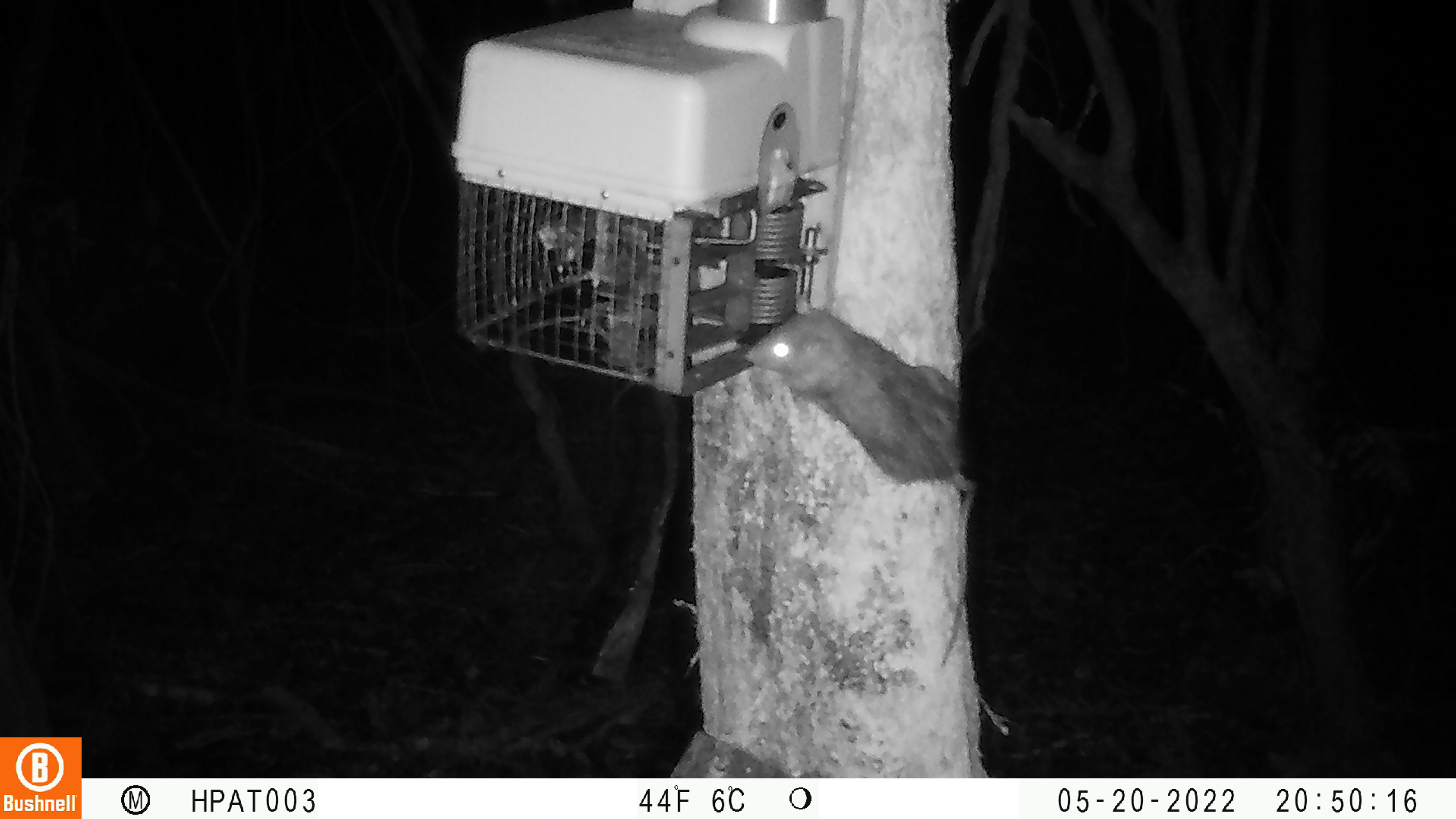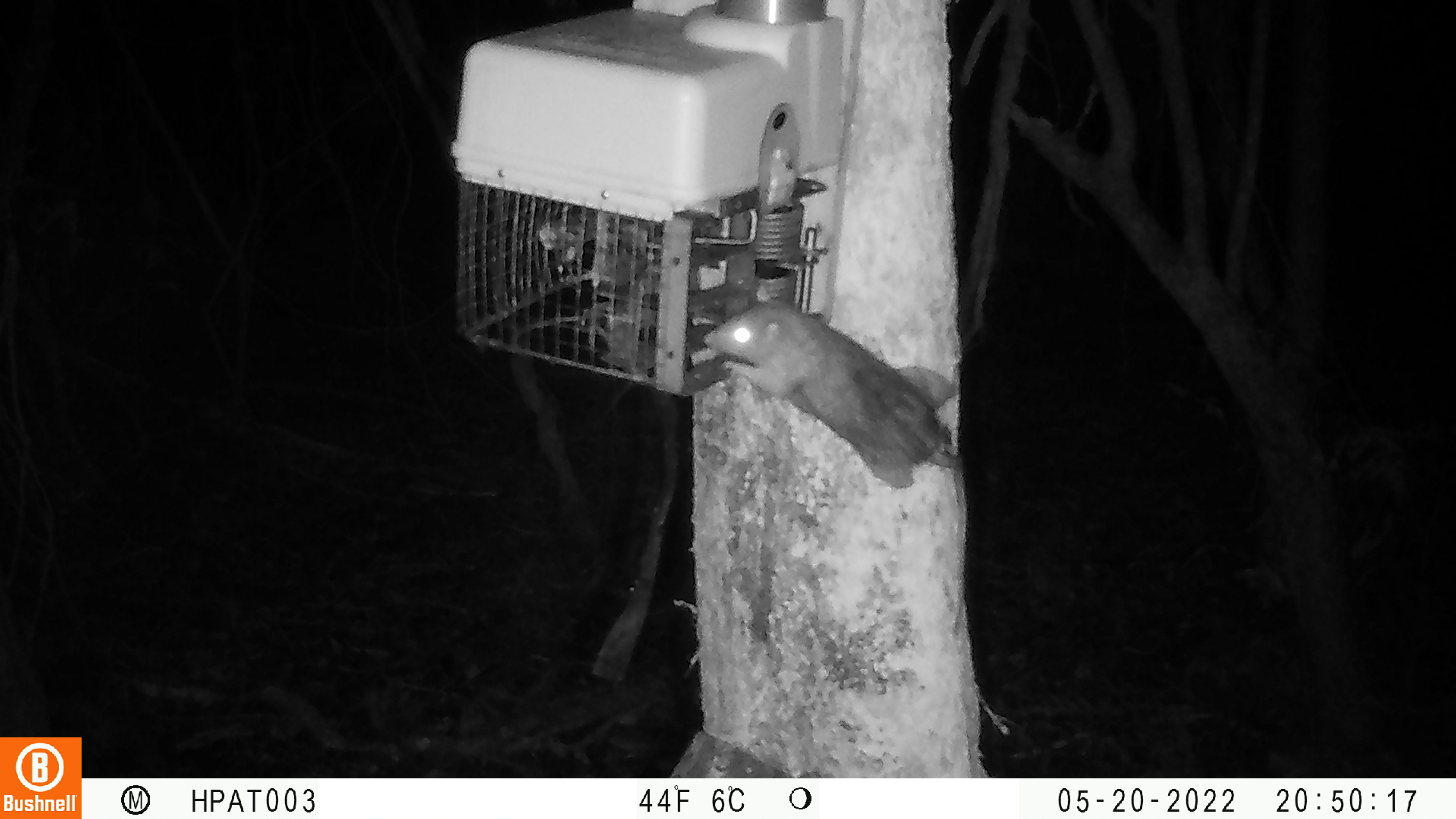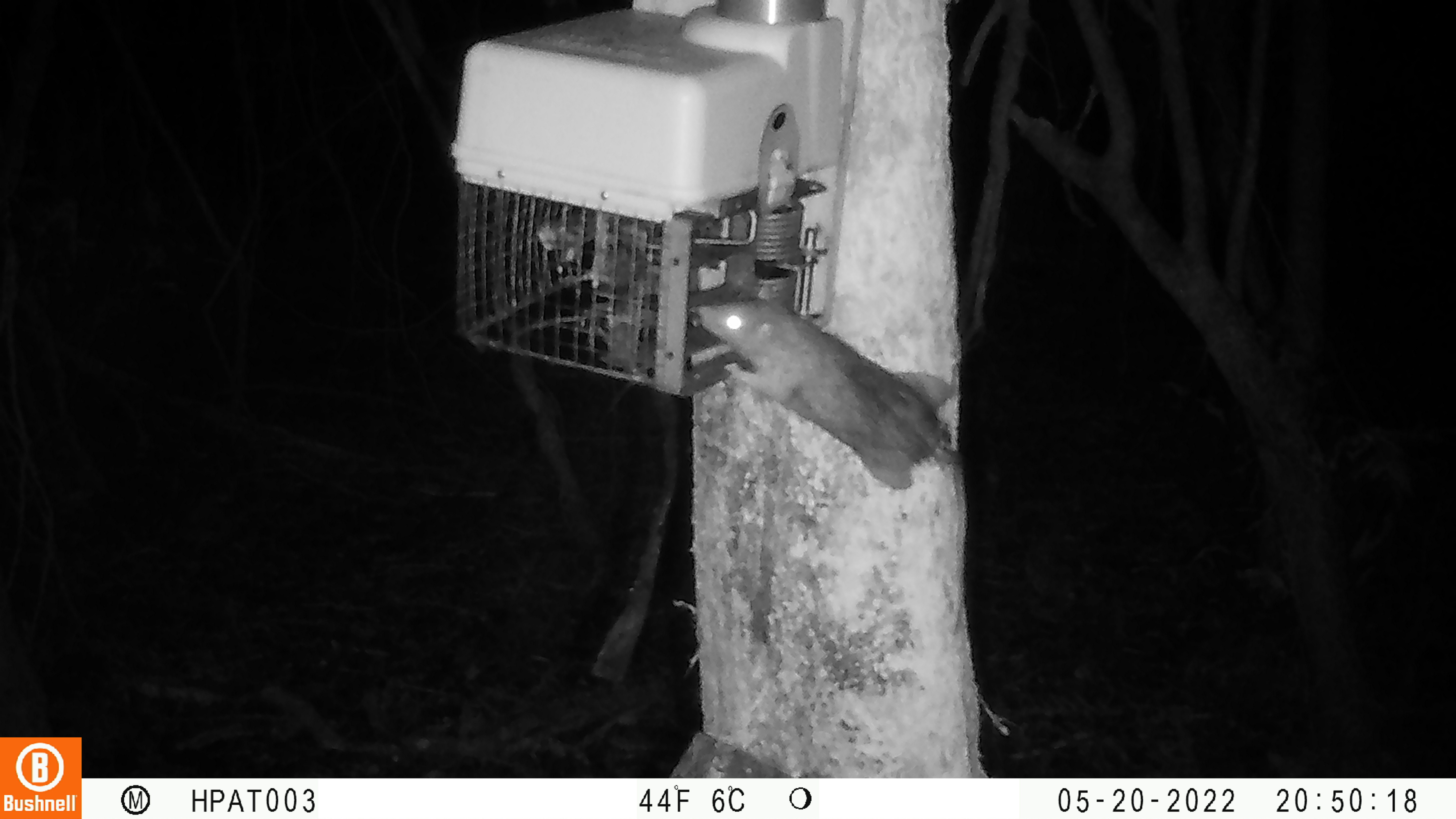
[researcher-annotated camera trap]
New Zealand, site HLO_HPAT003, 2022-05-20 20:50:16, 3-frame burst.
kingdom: Animalia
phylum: Chordata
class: Mammalia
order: Rodentia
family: Muridae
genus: Rattus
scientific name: Rattus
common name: rat